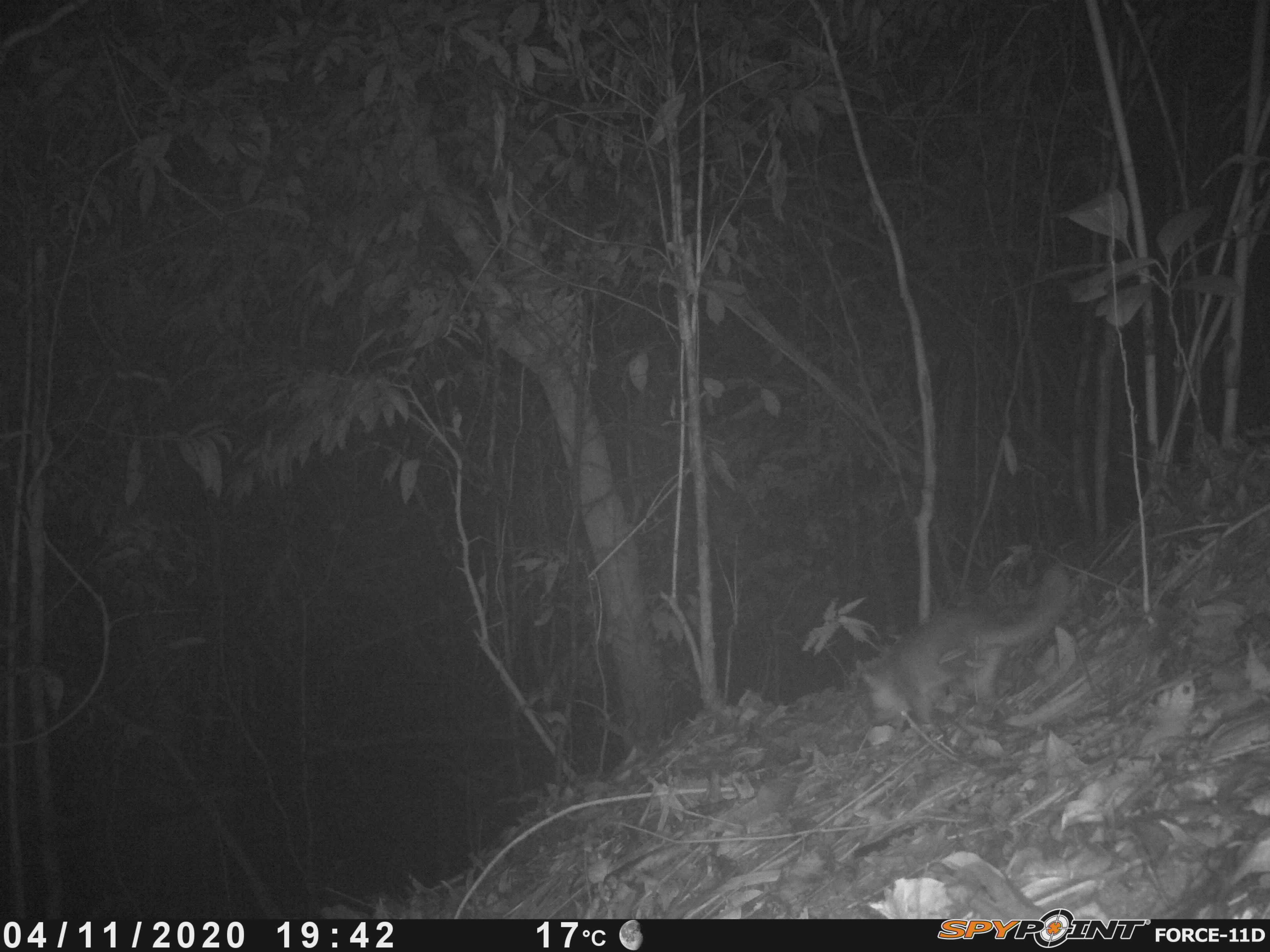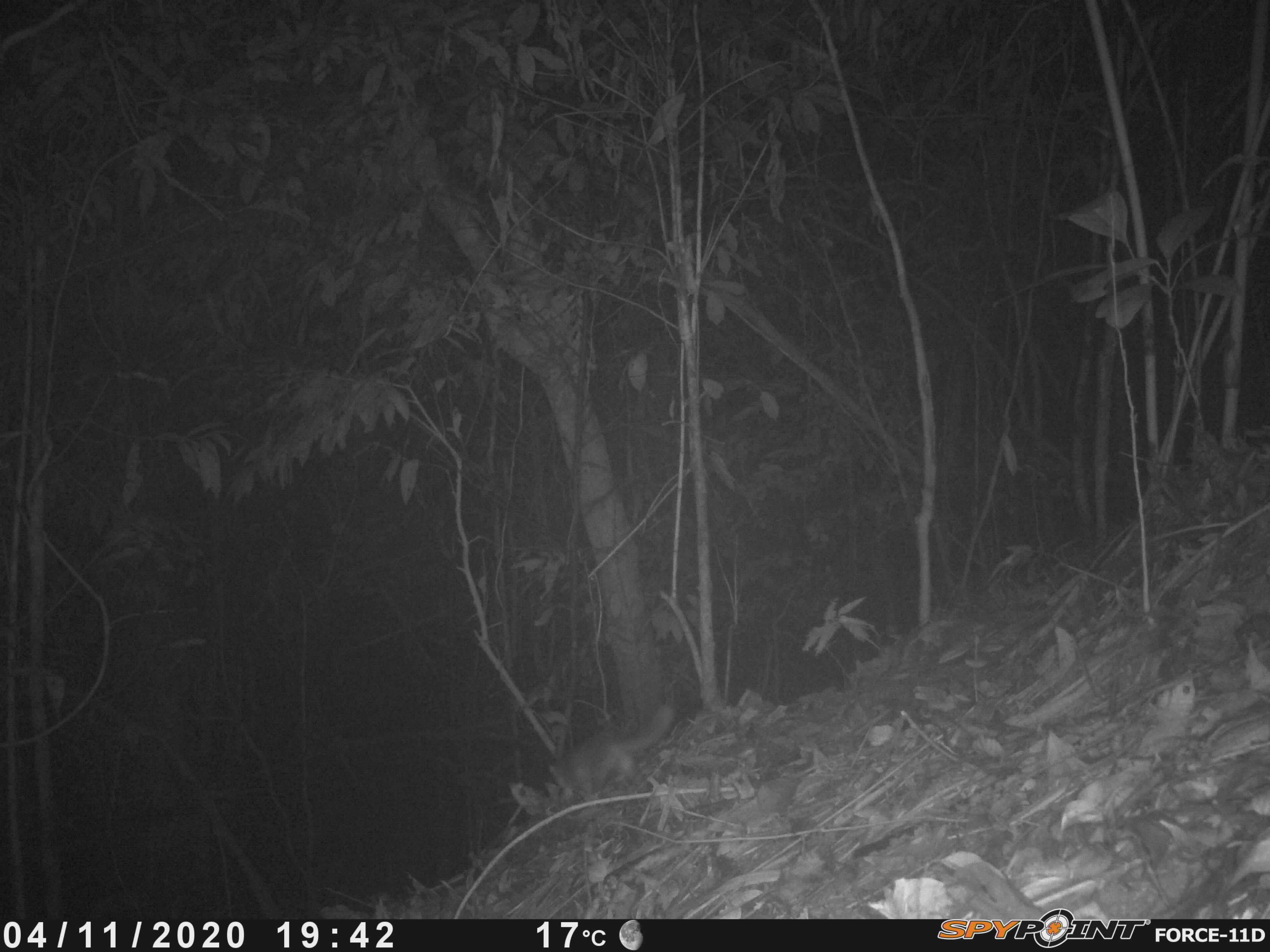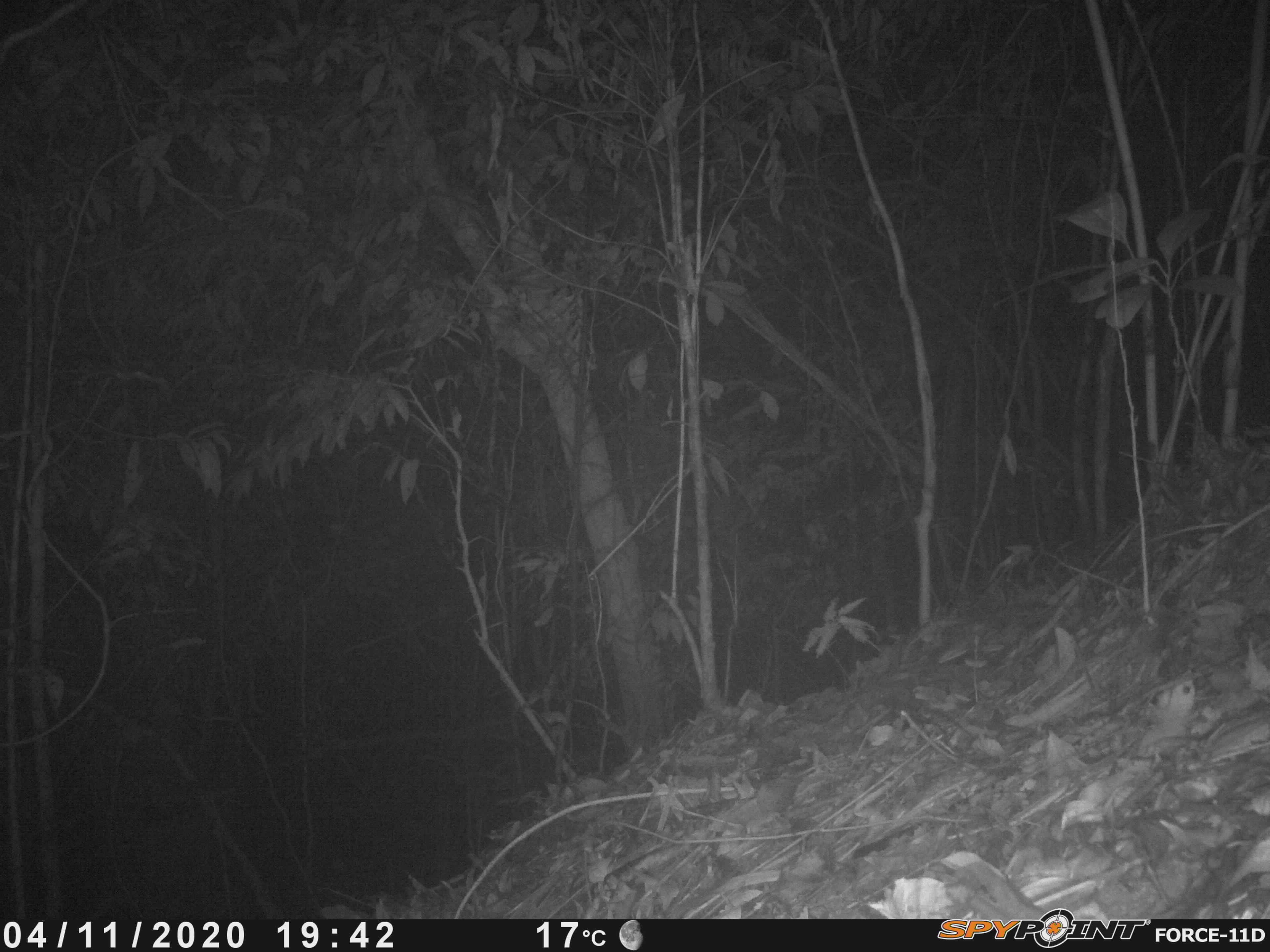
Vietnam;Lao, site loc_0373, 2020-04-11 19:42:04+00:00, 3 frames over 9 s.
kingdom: Animalia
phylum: Chordata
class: Mammalia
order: Carnivora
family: Mustelidae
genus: Melogale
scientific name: Melogale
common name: ferret badger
Ferret badger (Melogale). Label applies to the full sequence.